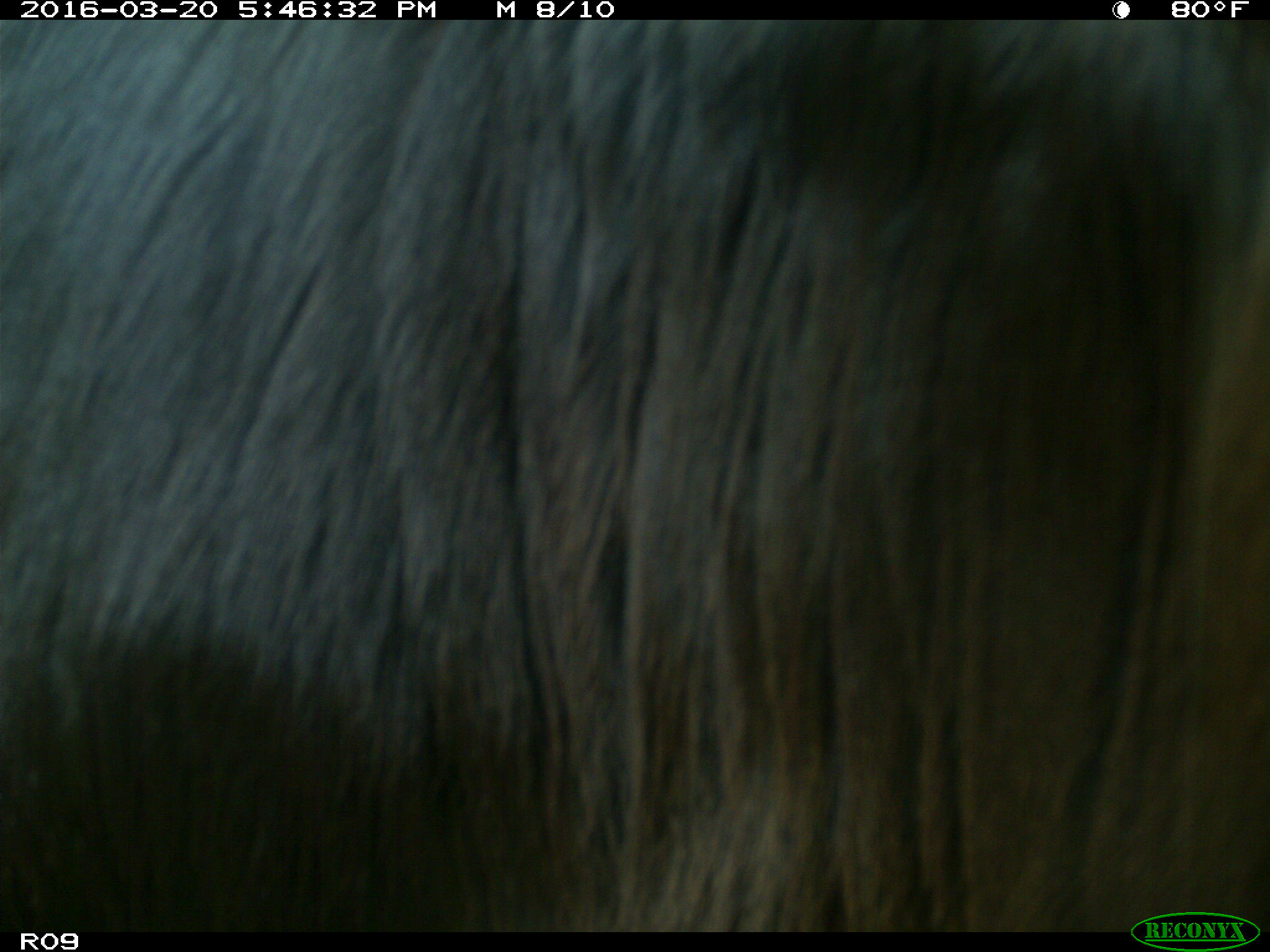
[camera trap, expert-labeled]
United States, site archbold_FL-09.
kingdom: Animalia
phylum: Chordata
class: Mammalia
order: Artiodactyla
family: Bovidae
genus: Bos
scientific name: Bos taurus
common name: domestic cow